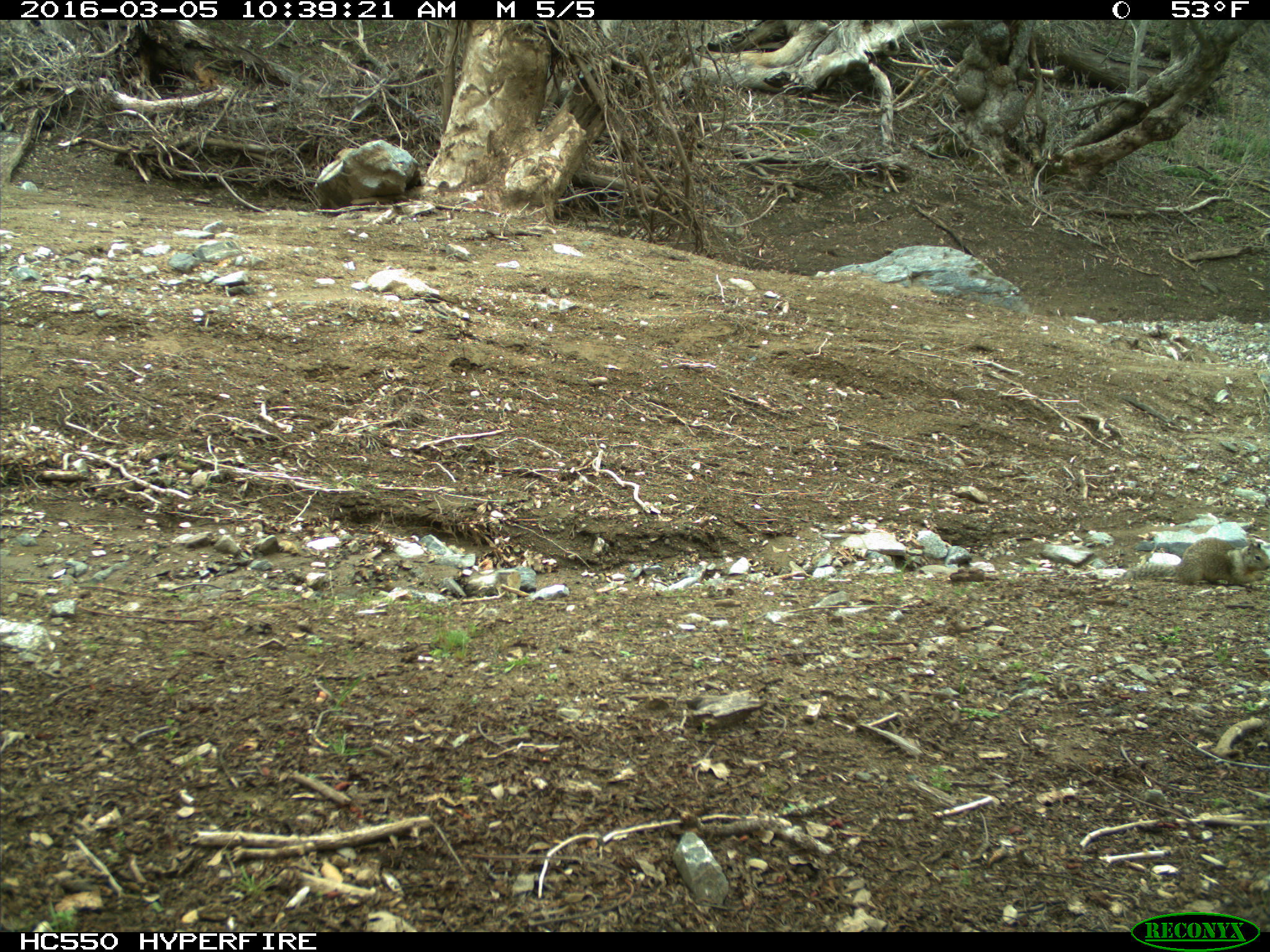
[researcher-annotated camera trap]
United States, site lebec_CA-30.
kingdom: Animalia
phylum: Chordata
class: Mammalia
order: Rodentia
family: Sciuridae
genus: Otospermophilus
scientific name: Otospermophilus beecheyi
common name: california ground squirrel